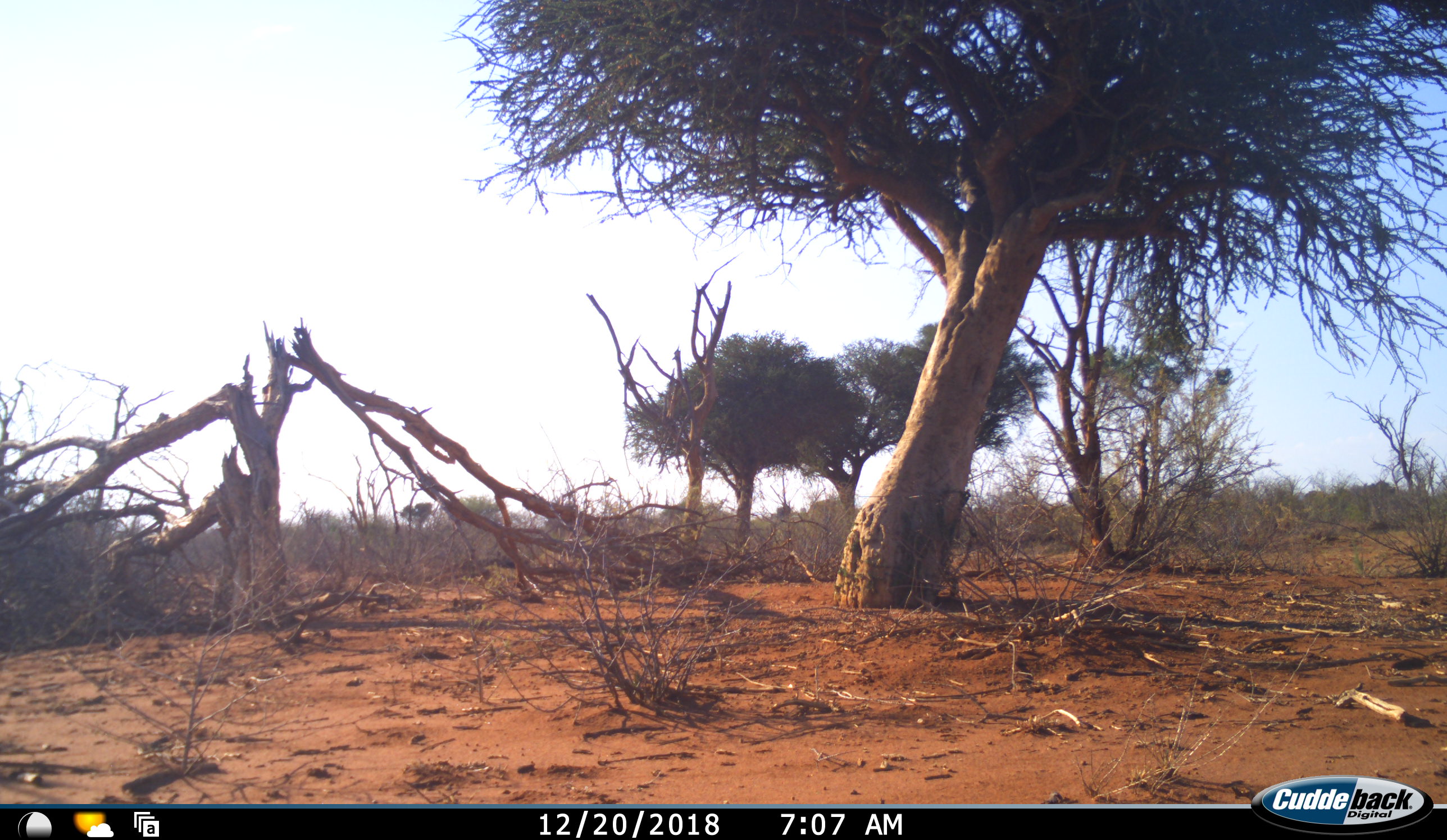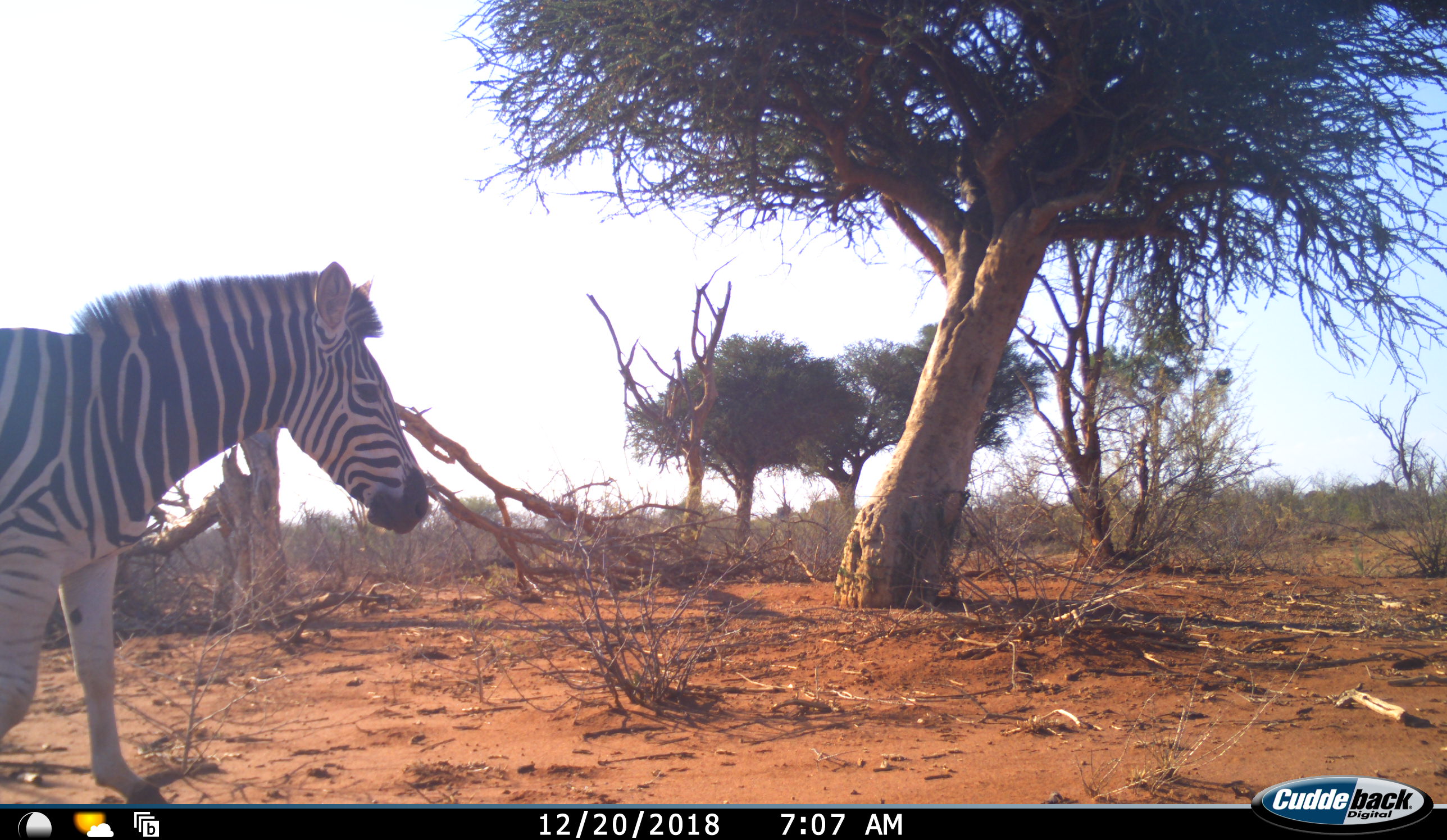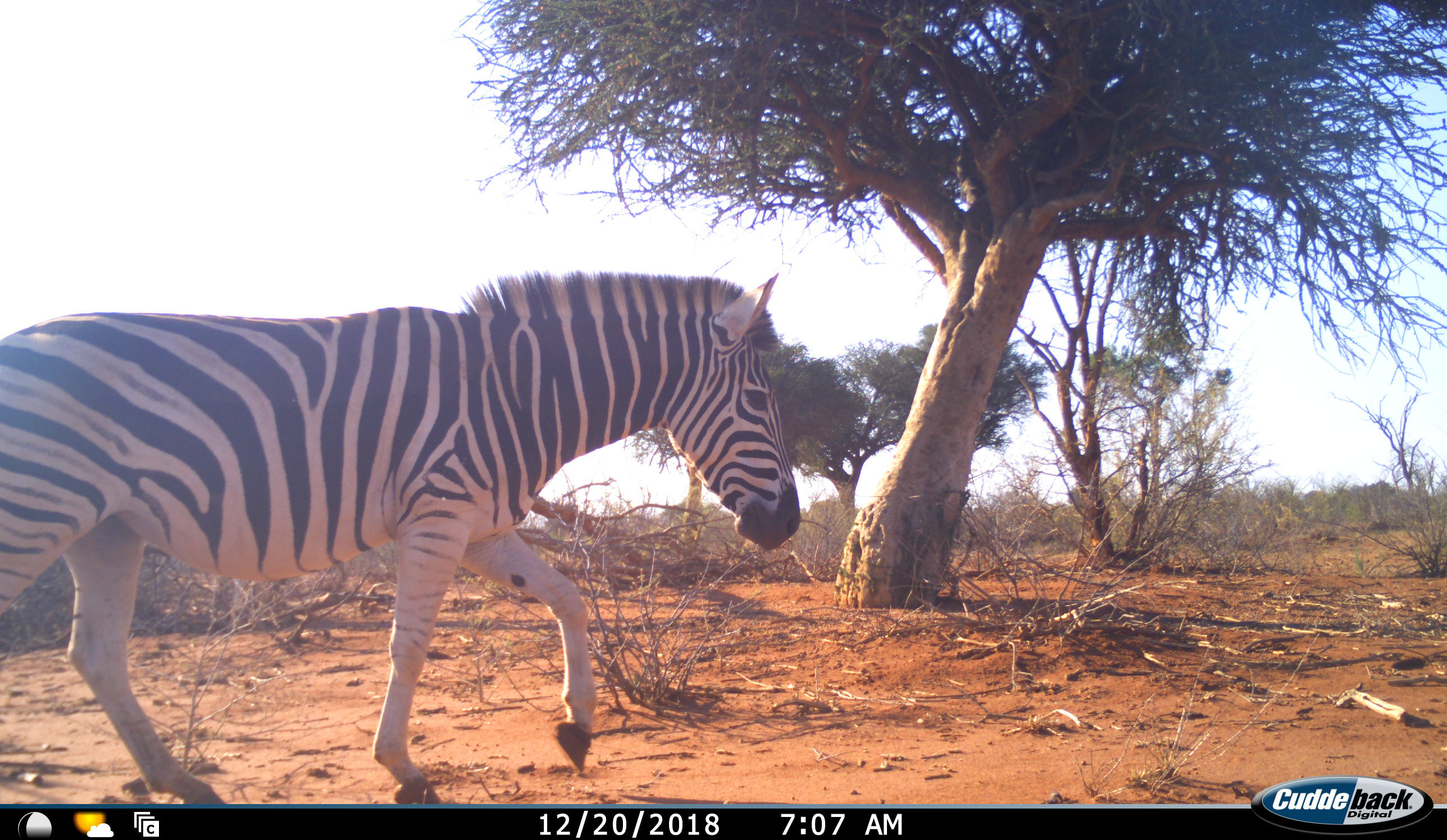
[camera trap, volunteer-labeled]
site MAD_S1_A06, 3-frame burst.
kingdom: Animalia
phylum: Chordata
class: Mammalia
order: Perissodactyla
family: Equidae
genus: Equus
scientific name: Equus quagga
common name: plains zebra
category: zebraplains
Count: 1.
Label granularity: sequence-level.